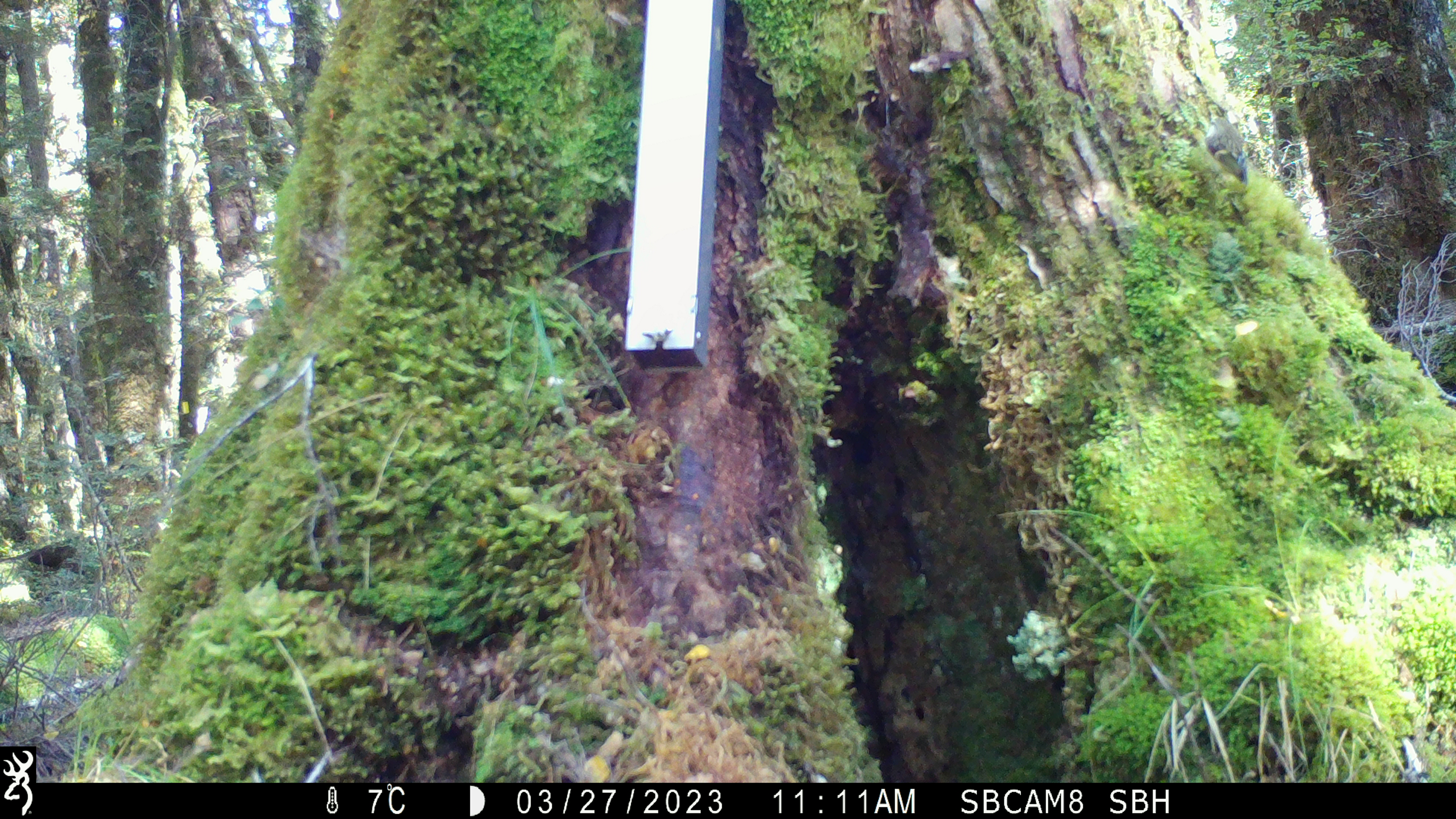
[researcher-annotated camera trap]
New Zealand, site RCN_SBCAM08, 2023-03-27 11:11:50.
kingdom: Animalia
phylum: Chordata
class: Aves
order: Passeriformes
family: Acanthisittidae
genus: Acanthisitta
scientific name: Acanthisitta chloris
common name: rifleman